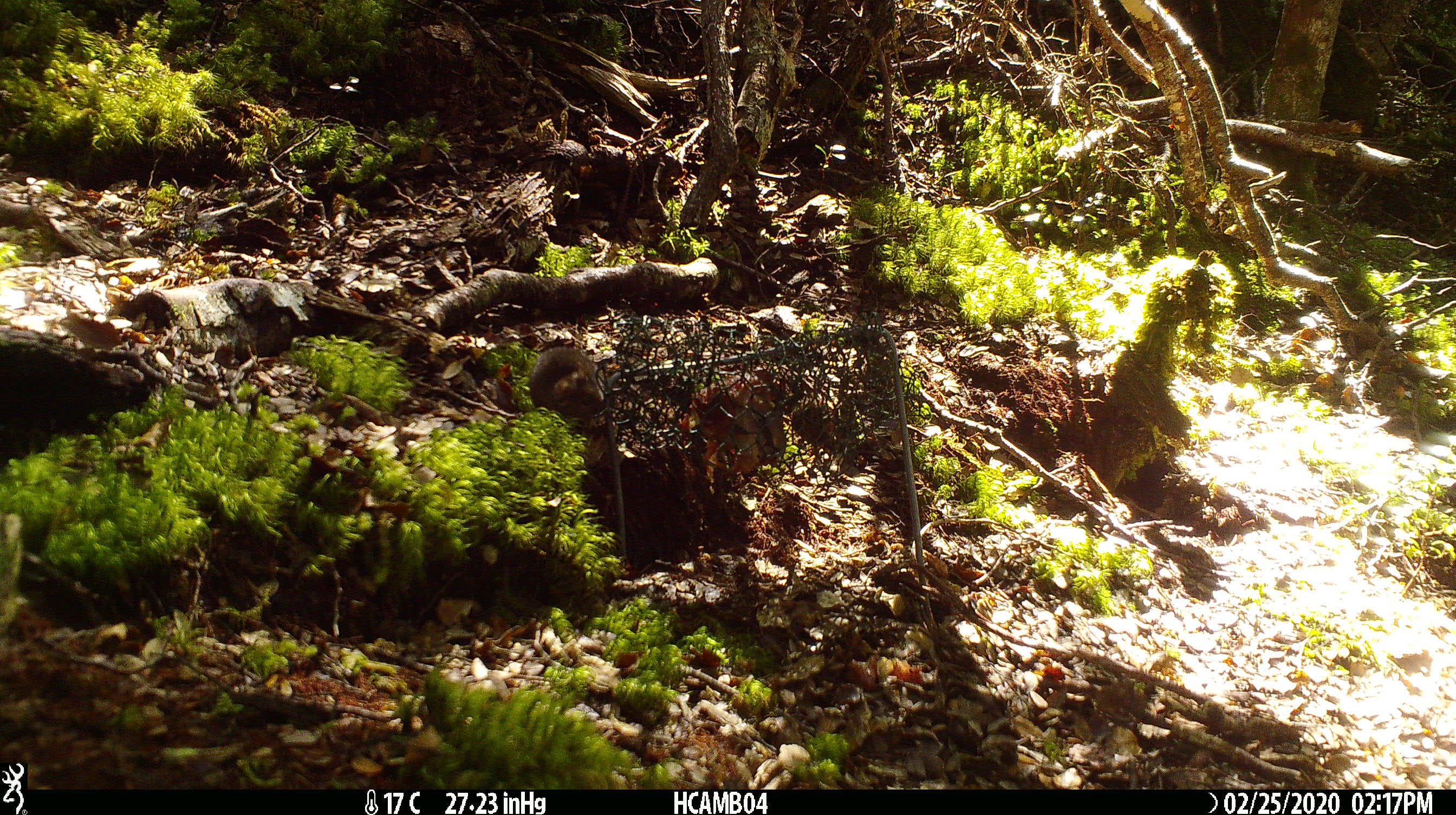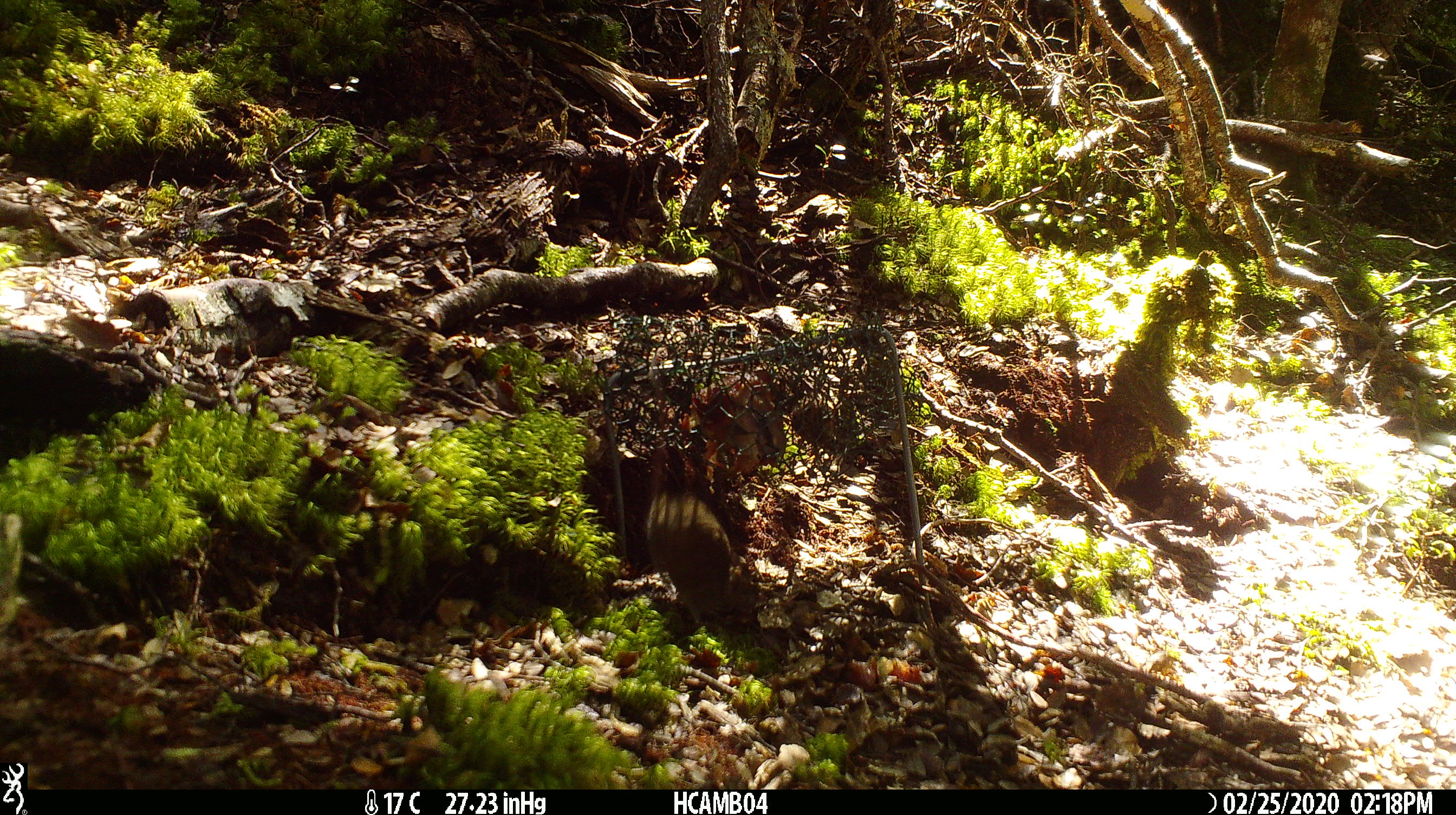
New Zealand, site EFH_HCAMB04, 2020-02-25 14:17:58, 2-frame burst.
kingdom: Animalia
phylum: Chordata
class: Mammalia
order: Rodentia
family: Muridae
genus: Mus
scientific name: Mus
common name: mouse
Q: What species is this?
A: Mouse (Mus).